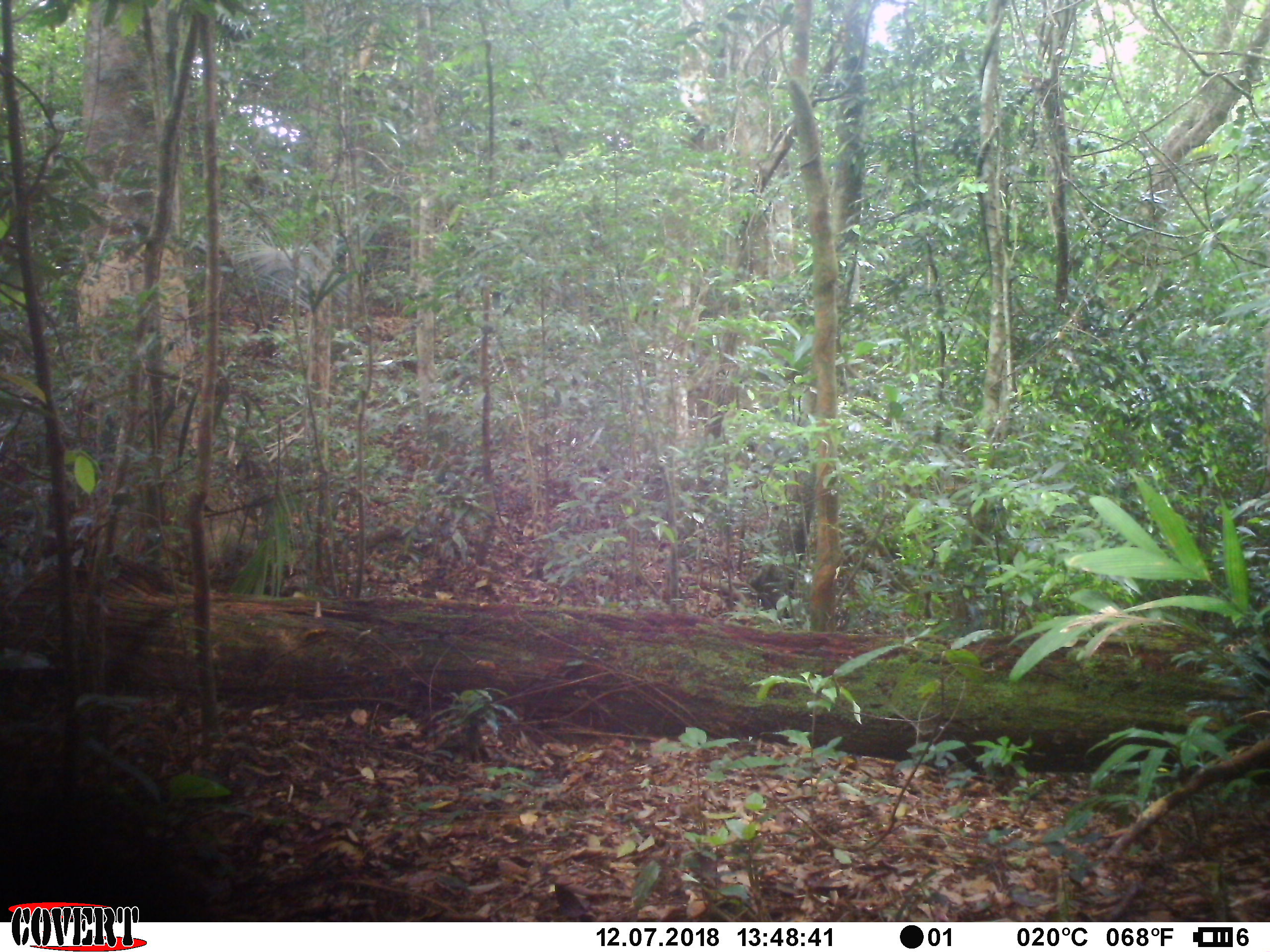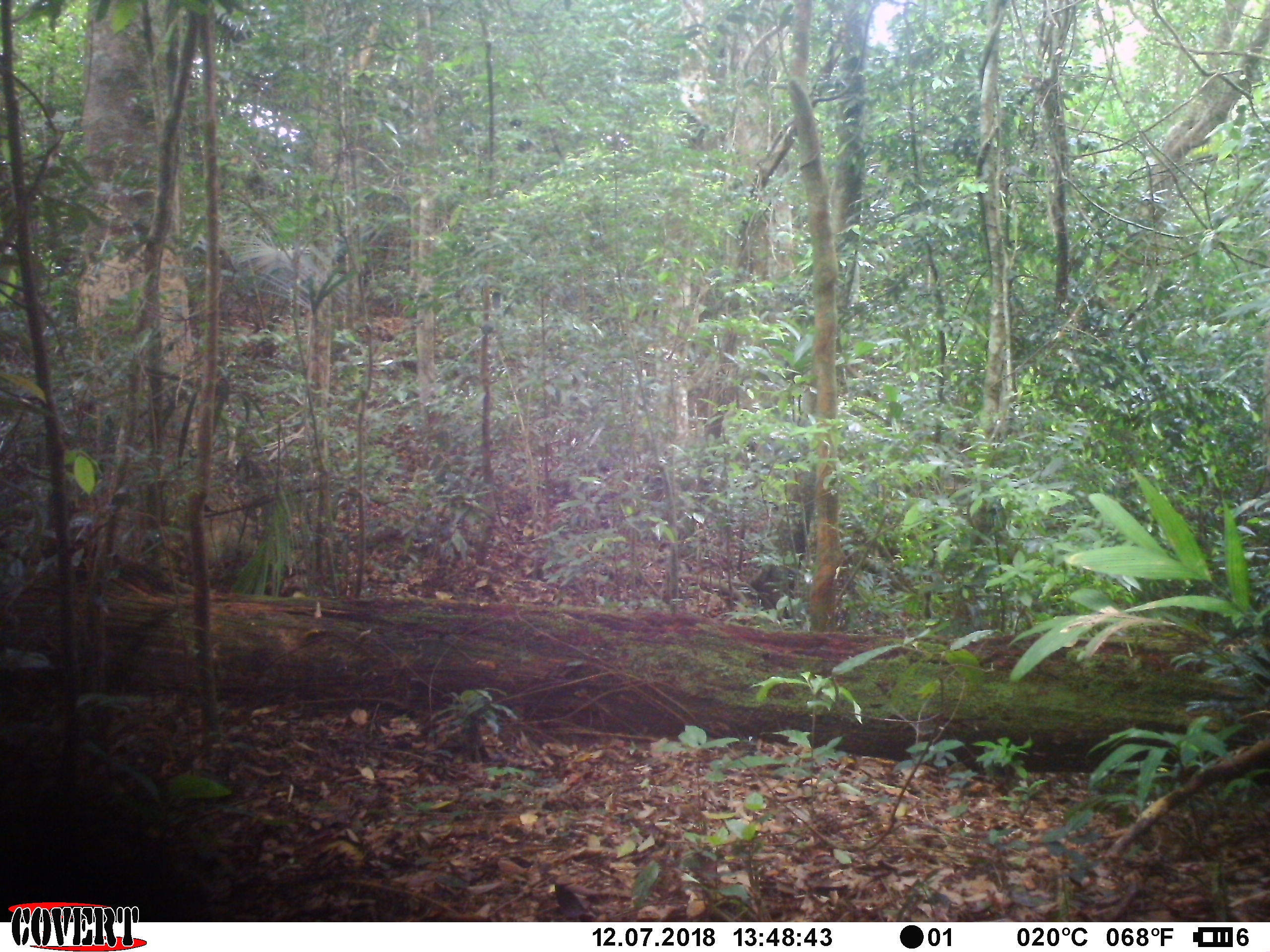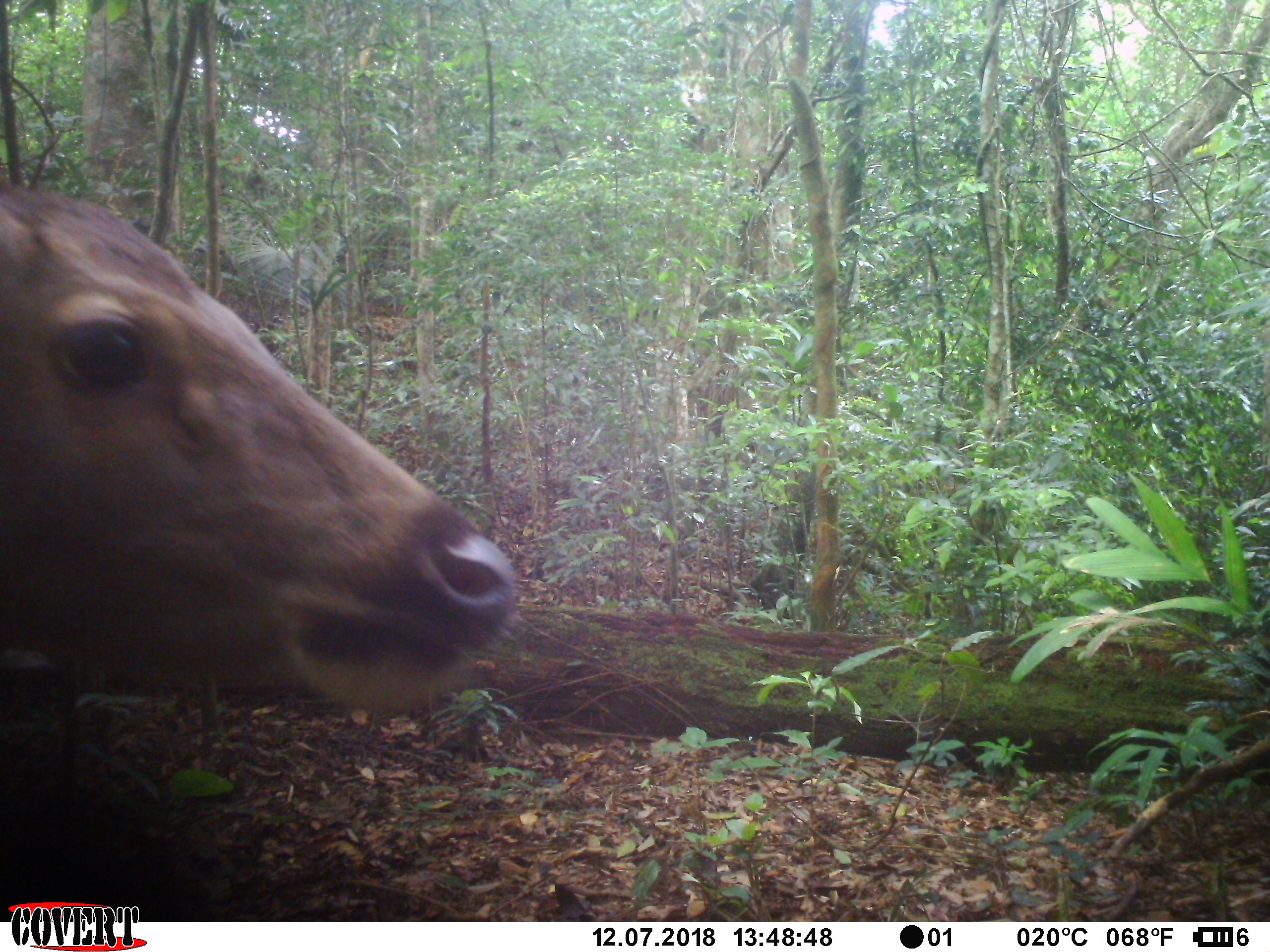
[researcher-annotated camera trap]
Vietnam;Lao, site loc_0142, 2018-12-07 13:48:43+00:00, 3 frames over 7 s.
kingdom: Animalia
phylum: Chordata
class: Mammalia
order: Artiodactyla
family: Cervidae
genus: Rusa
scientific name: Rusa unicolor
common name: sambar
Sambar (Rusa unicolor). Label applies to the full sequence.